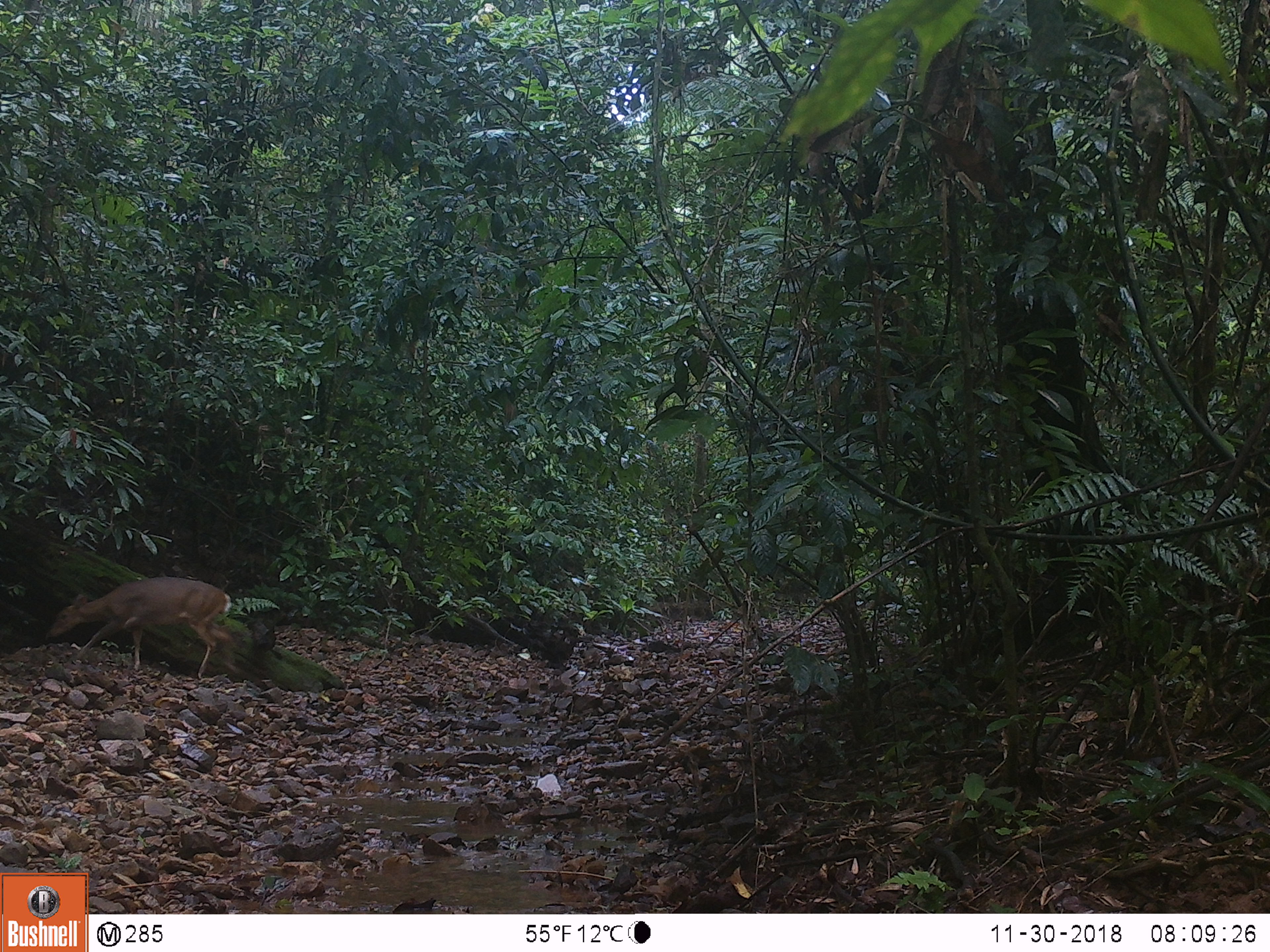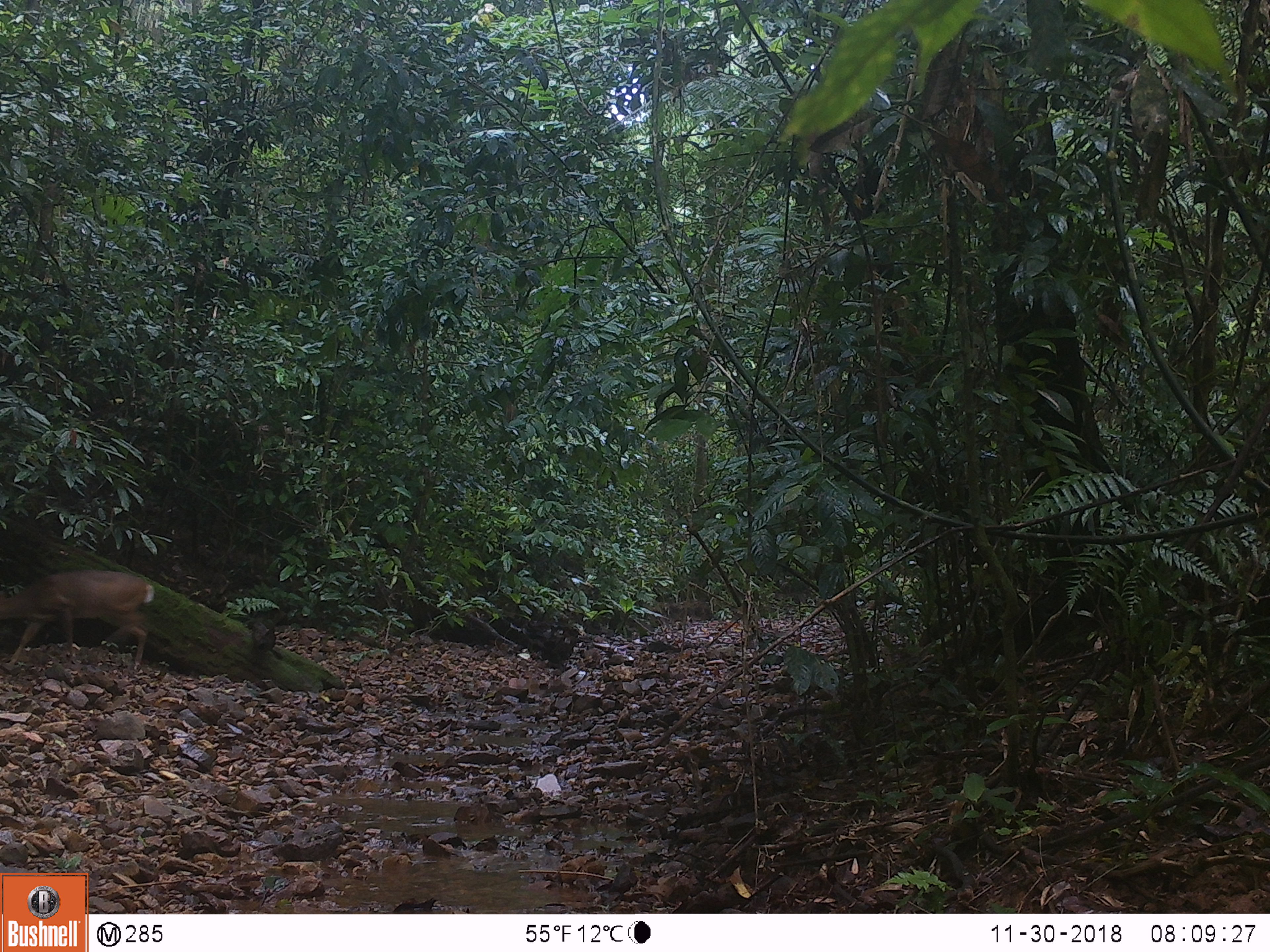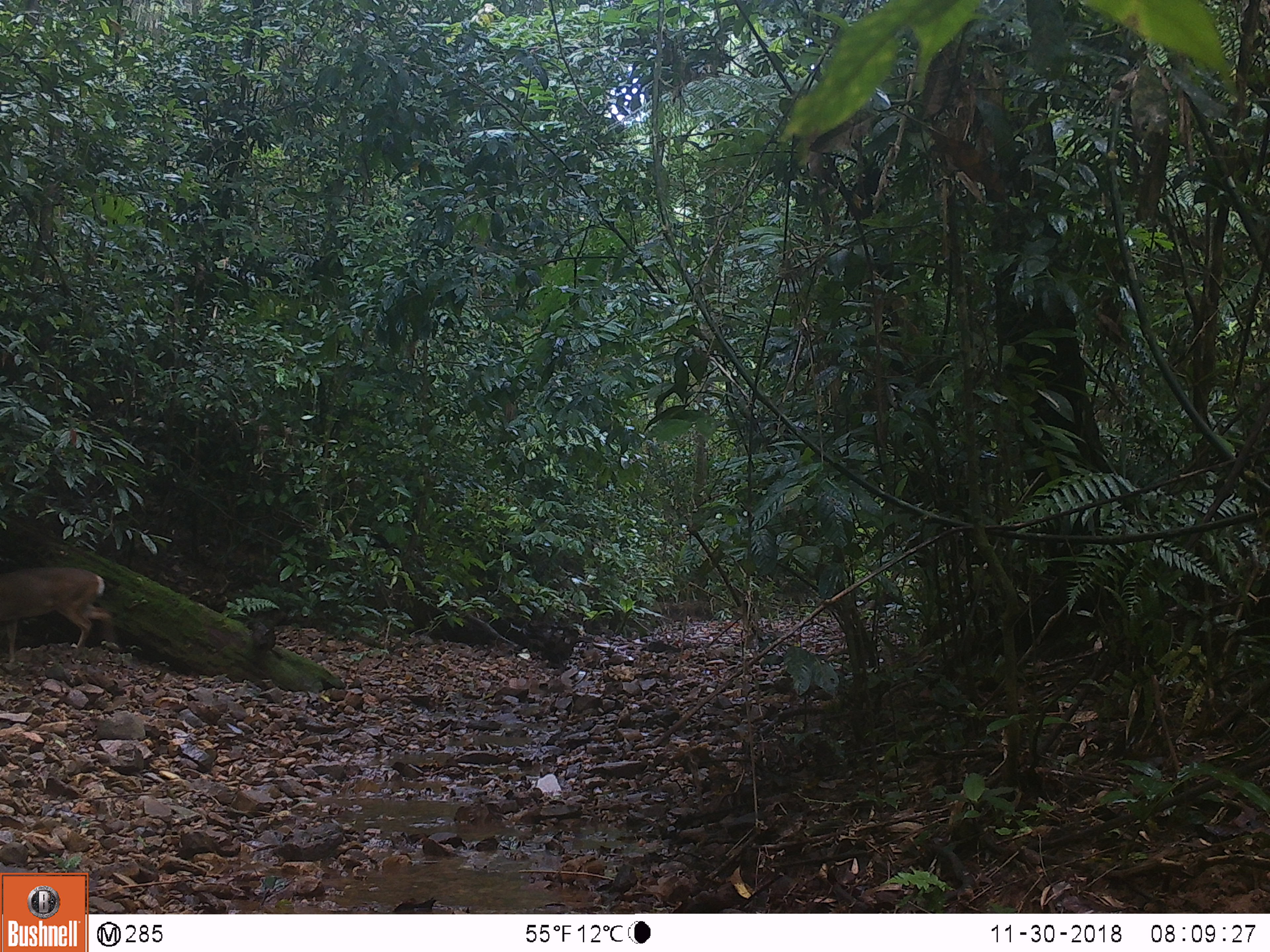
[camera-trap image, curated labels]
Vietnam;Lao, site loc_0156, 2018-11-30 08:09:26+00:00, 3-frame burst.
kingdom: Animalia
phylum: Chordata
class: Mammalia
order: Artiodactyla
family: Cervidae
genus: Muntiacus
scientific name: Muntiacus vuquangensis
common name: large-antlered muntjac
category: large antlered muntjac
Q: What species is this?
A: Large antlered muntjac (large-antlered muntjac) (Muntiacus vuquangensis).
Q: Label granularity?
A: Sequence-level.